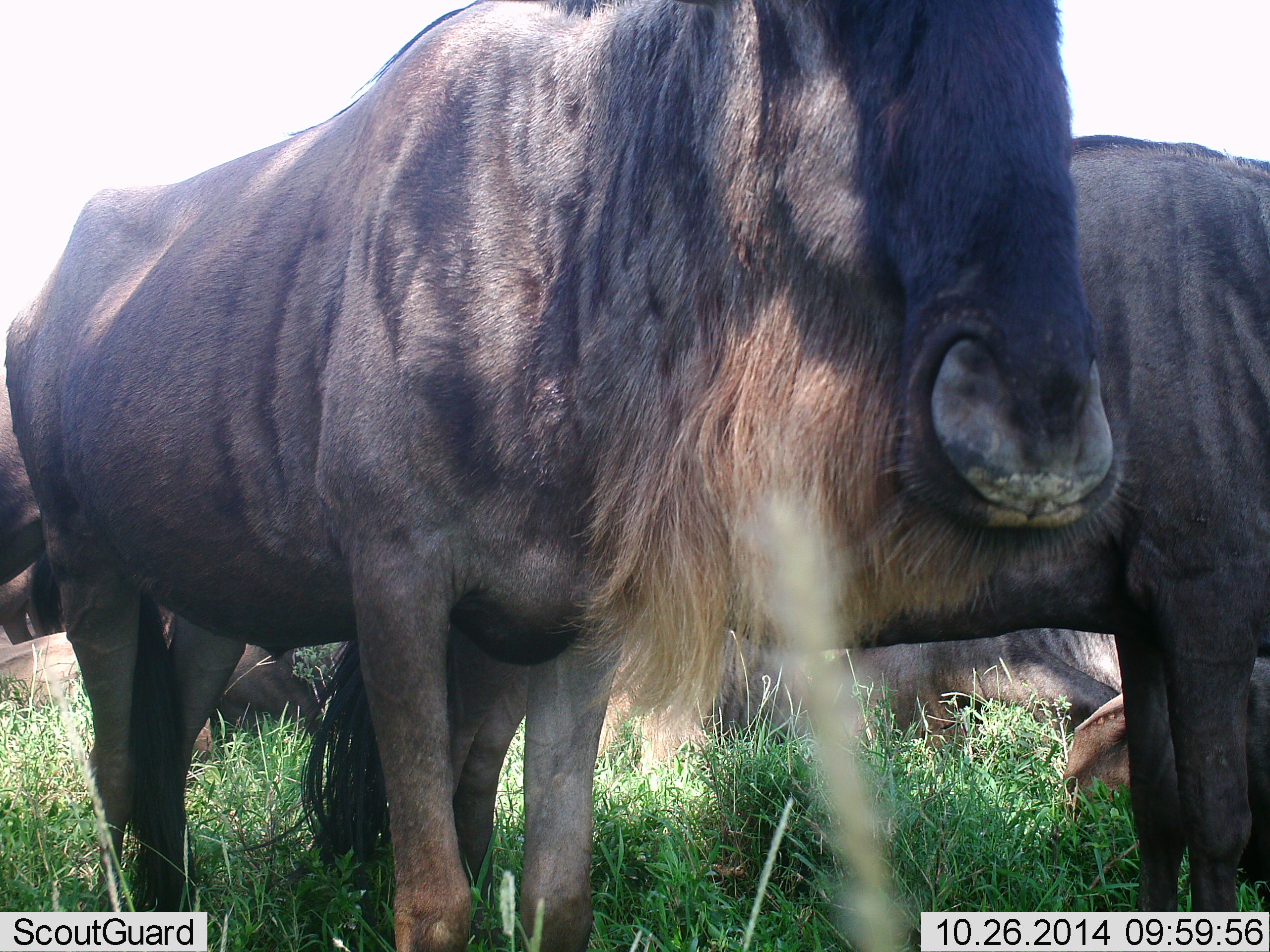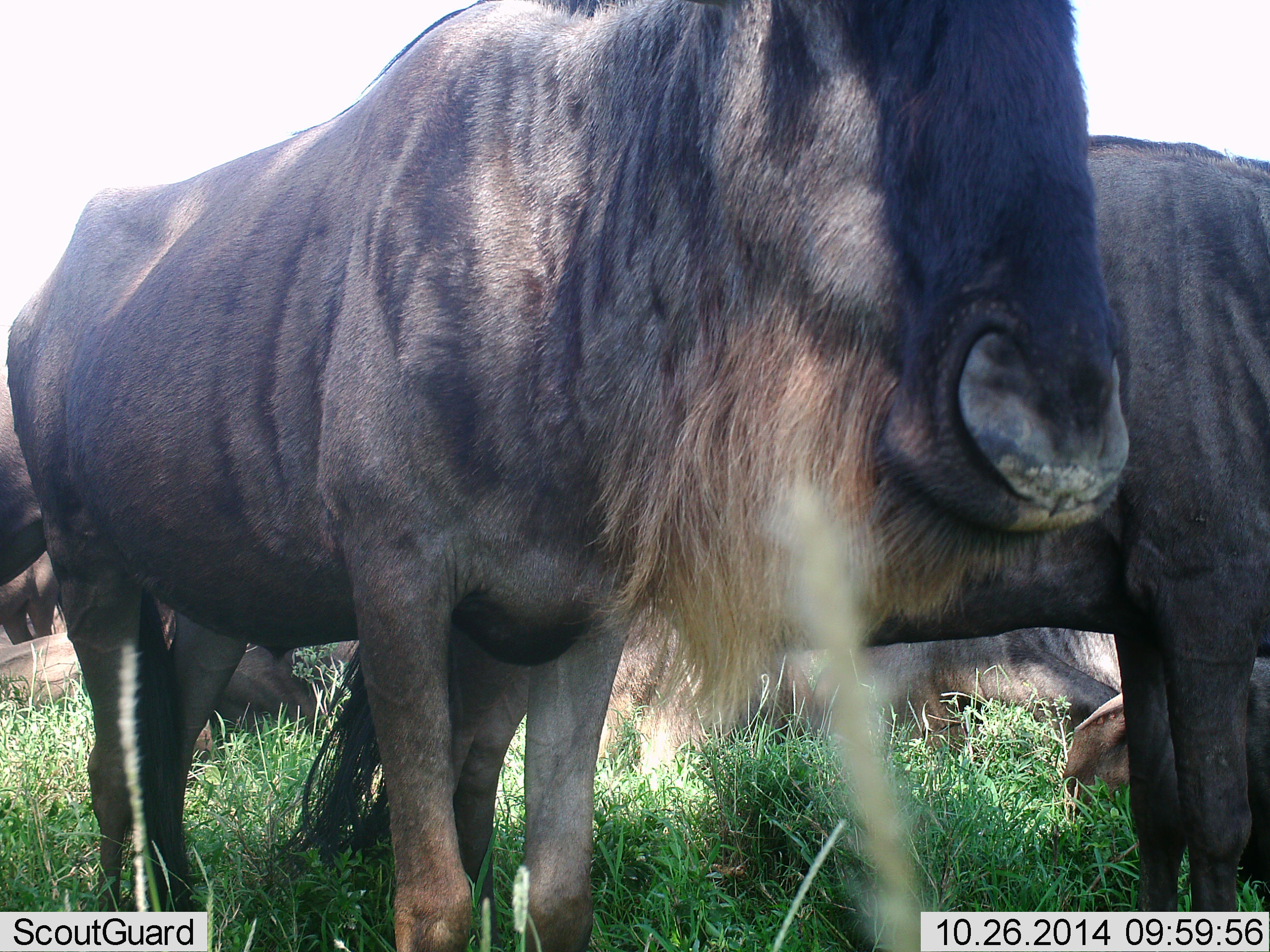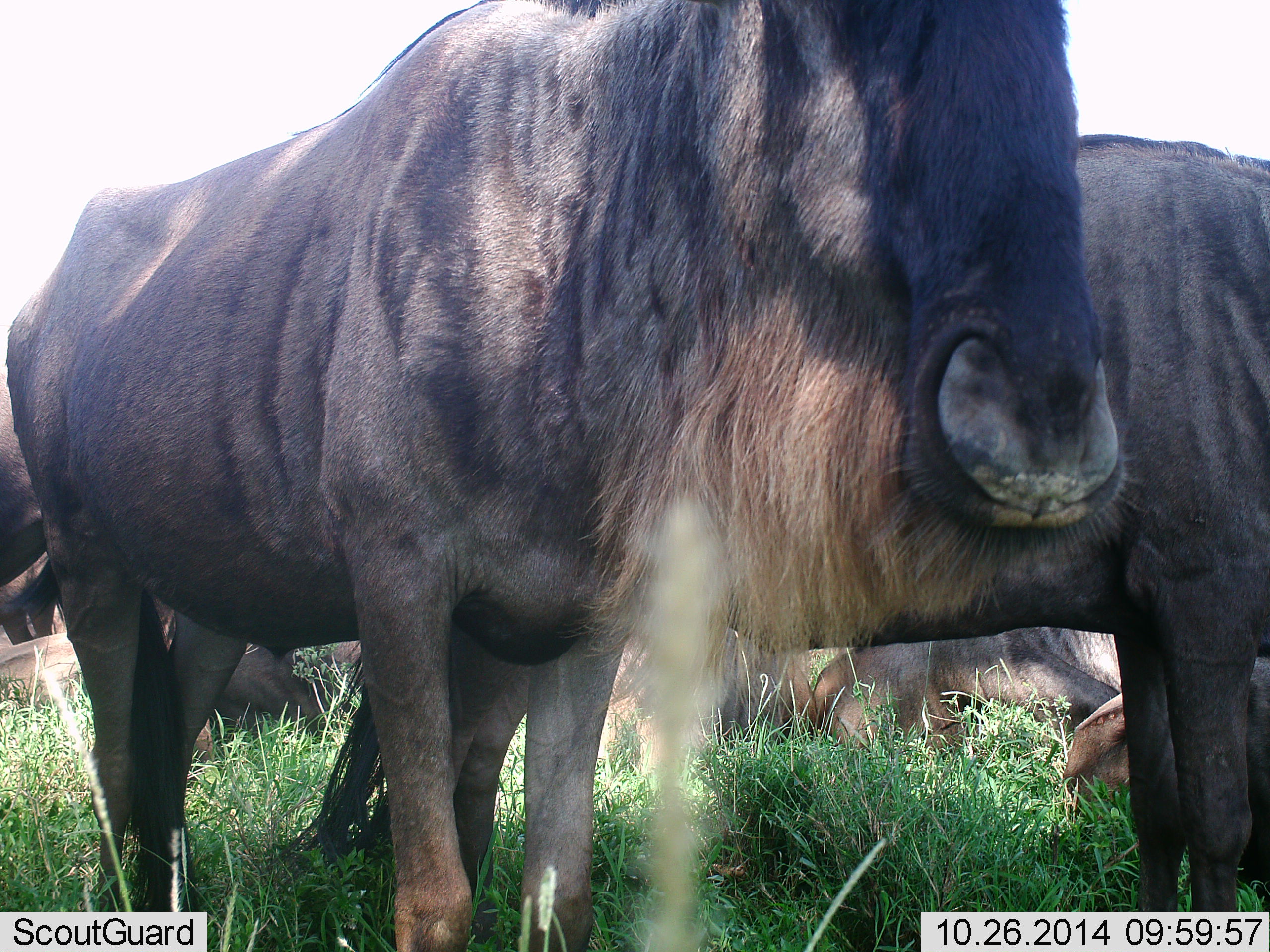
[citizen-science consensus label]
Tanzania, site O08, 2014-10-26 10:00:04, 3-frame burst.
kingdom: Animalia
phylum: Chordata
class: Mammalia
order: Artiodactyla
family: Bovidae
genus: Connochaetes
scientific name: Connochaetes taurinus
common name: blue wildebeest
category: wildebeest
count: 5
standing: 90%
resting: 90%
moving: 10%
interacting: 0%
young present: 0%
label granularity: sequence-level